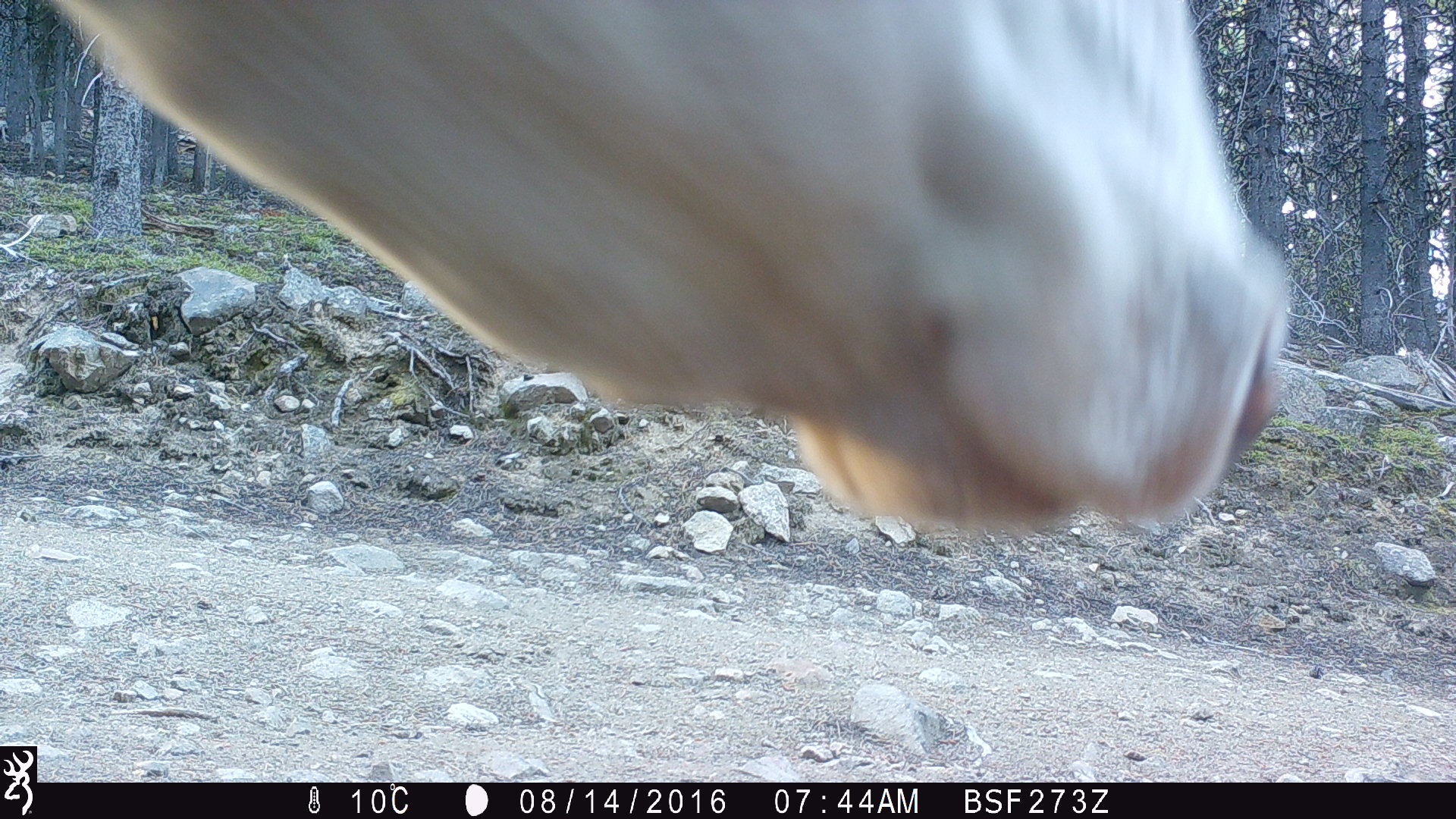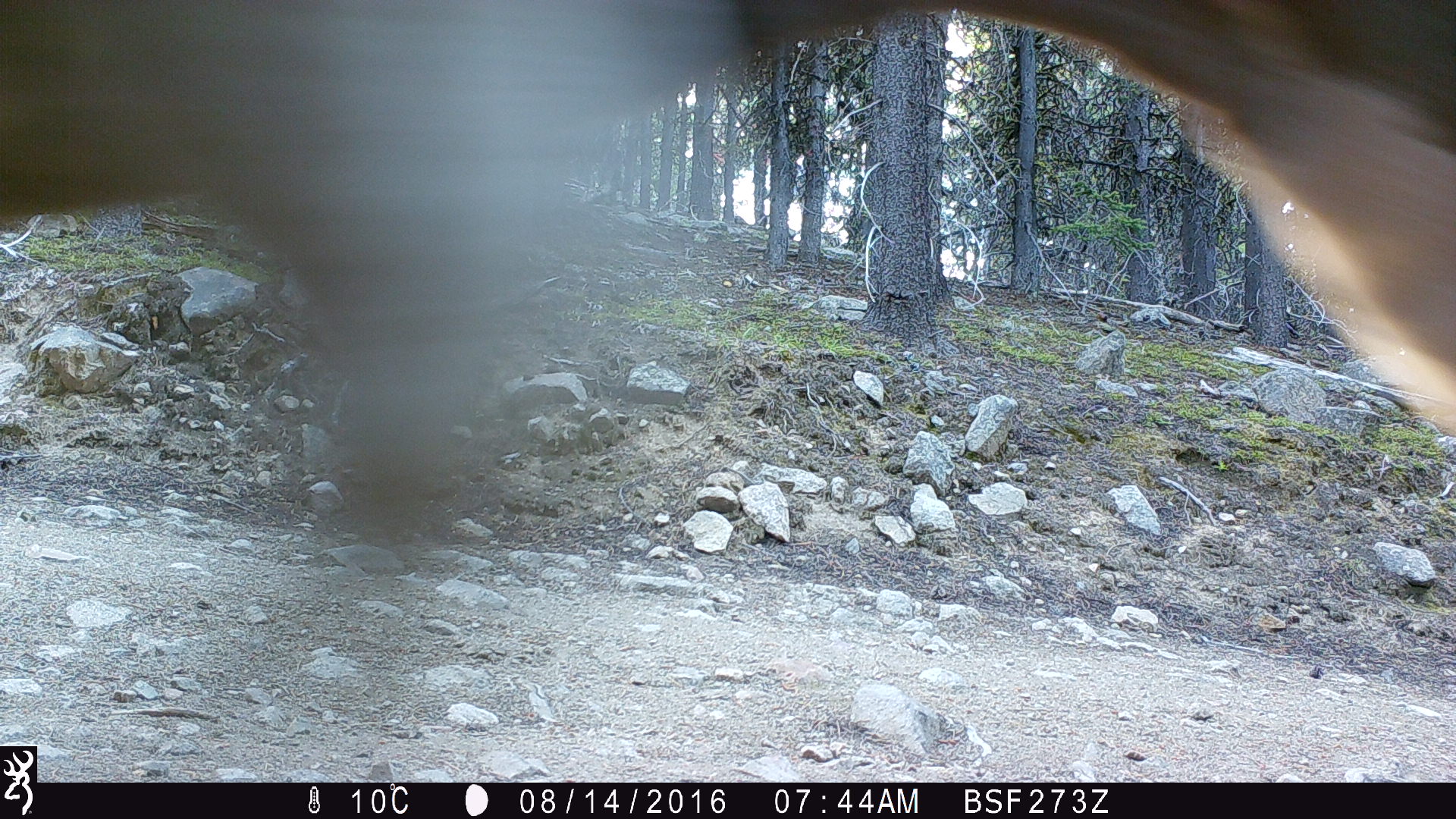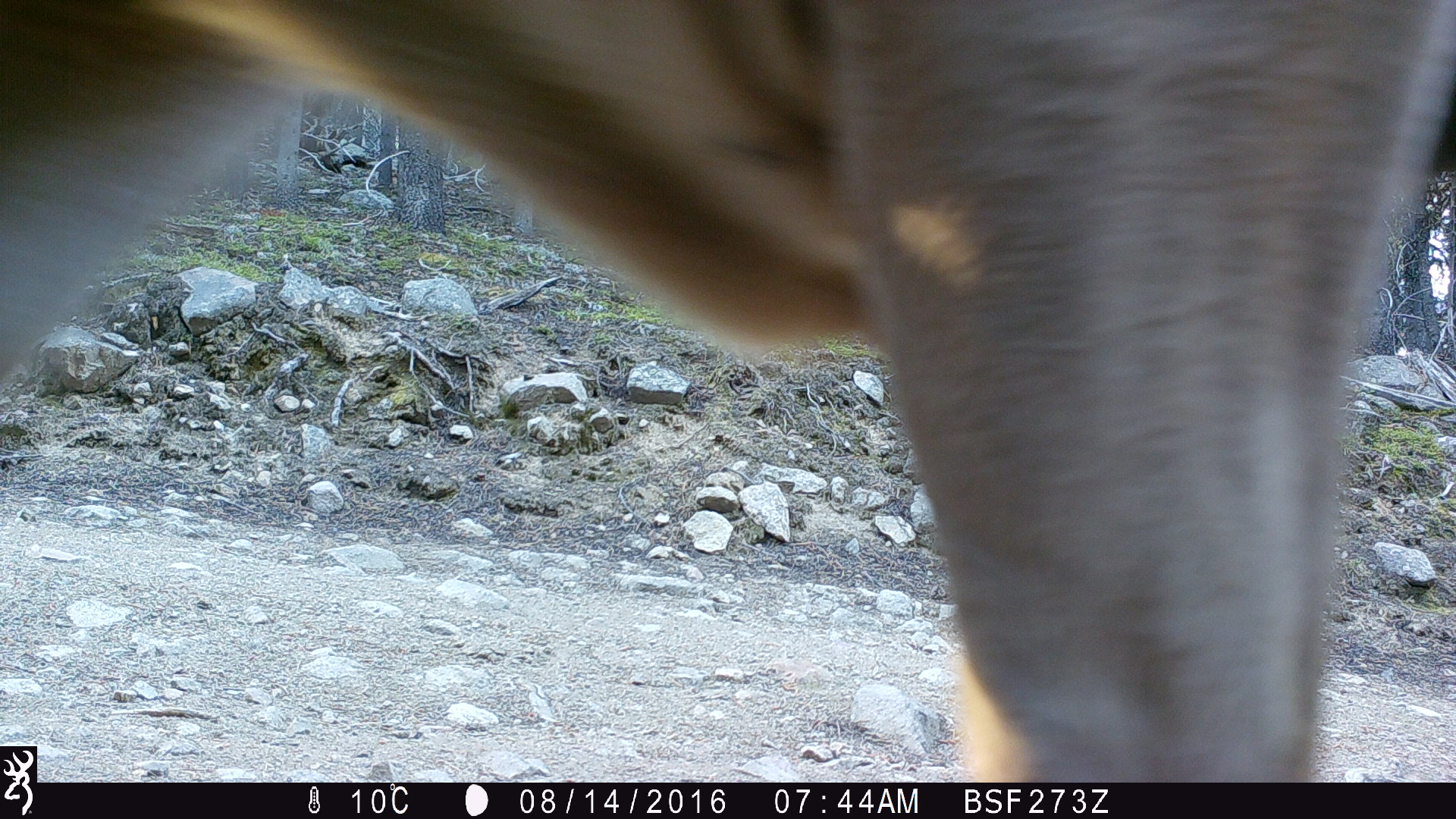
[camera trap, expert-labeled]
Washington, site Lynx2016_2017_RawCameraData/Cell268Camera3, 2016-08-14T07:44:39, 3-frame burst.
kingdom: Animalia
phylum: Chordata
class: Mammalia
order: Artiodactyla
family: Bovidae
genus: Bos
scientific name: Bos taurus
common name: domestic cattle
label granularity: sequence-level